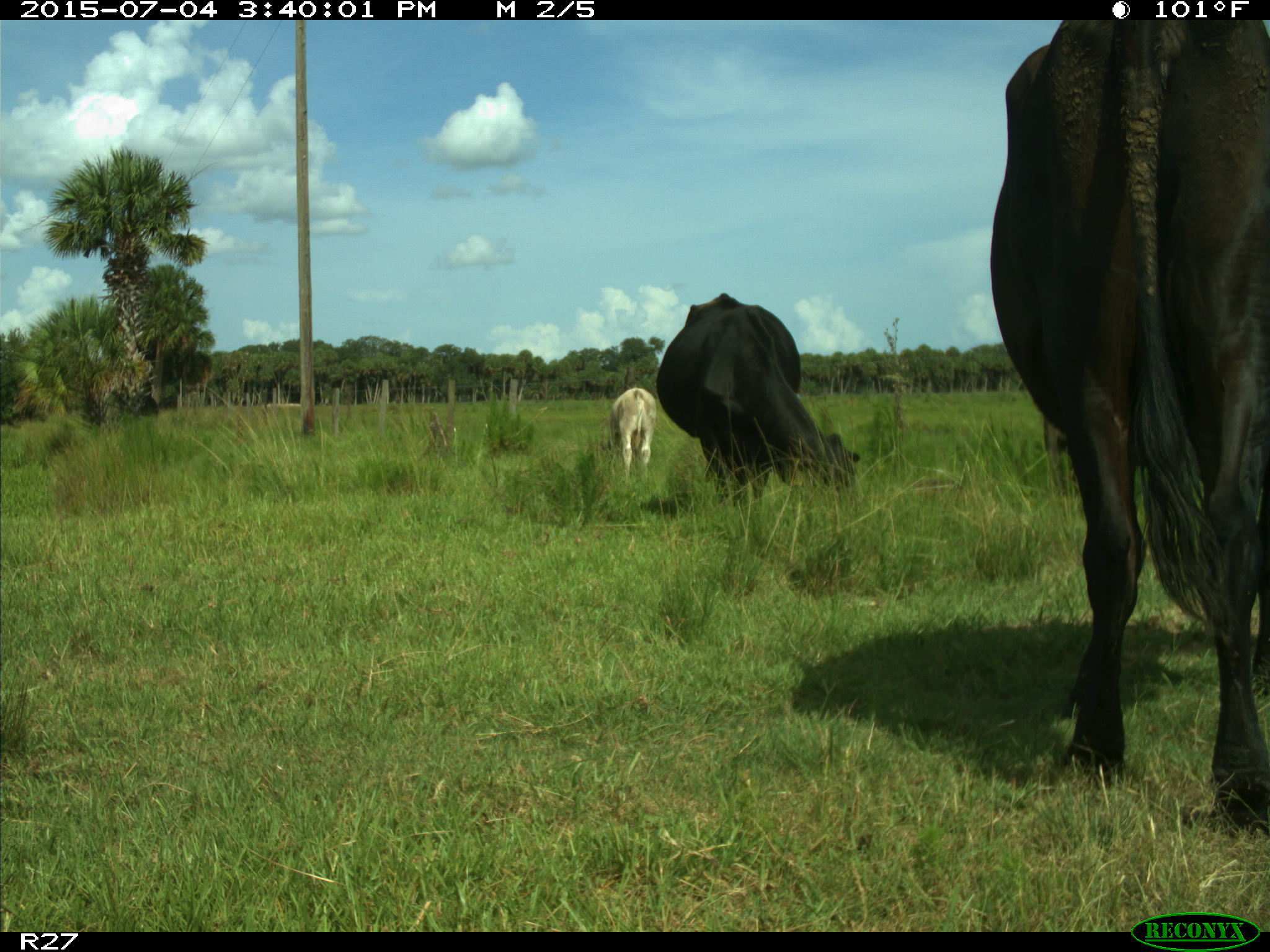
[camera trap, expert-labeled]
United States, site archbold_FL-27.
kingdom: Animalia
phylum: Chordata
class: Mammalia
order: Artiodactyla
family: Bovidae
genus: Bos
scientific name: Bos taurus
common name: domestic cow